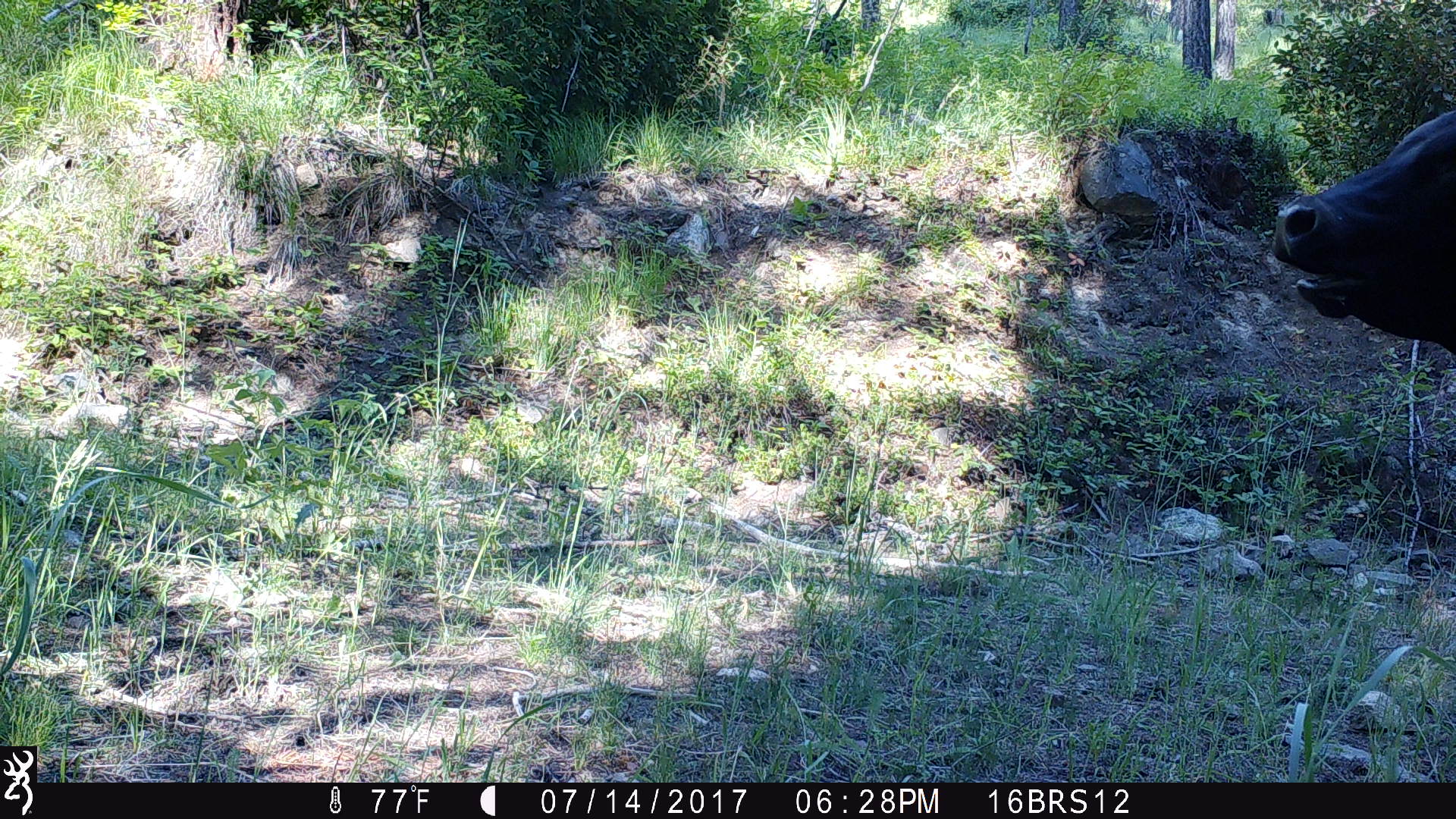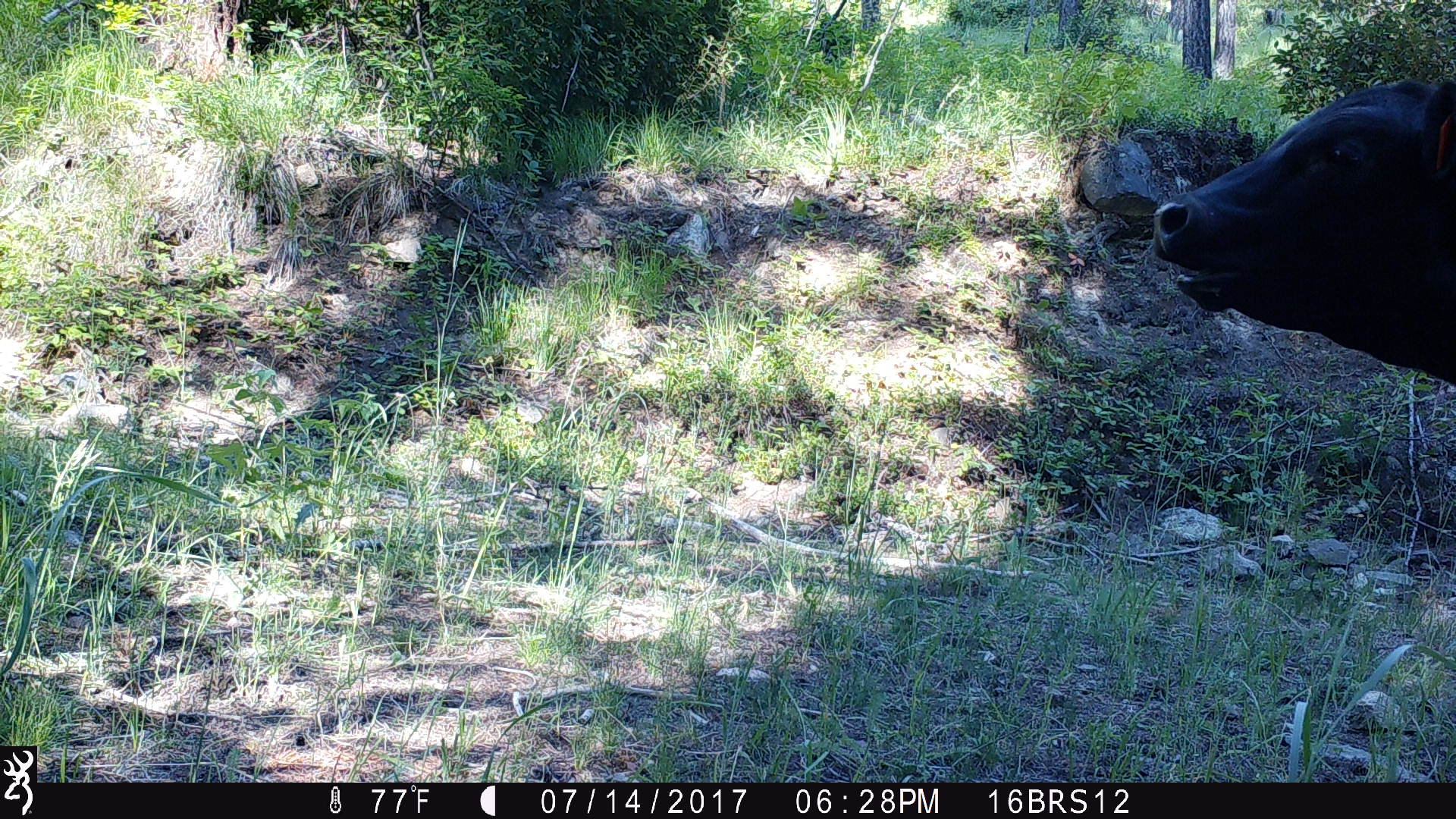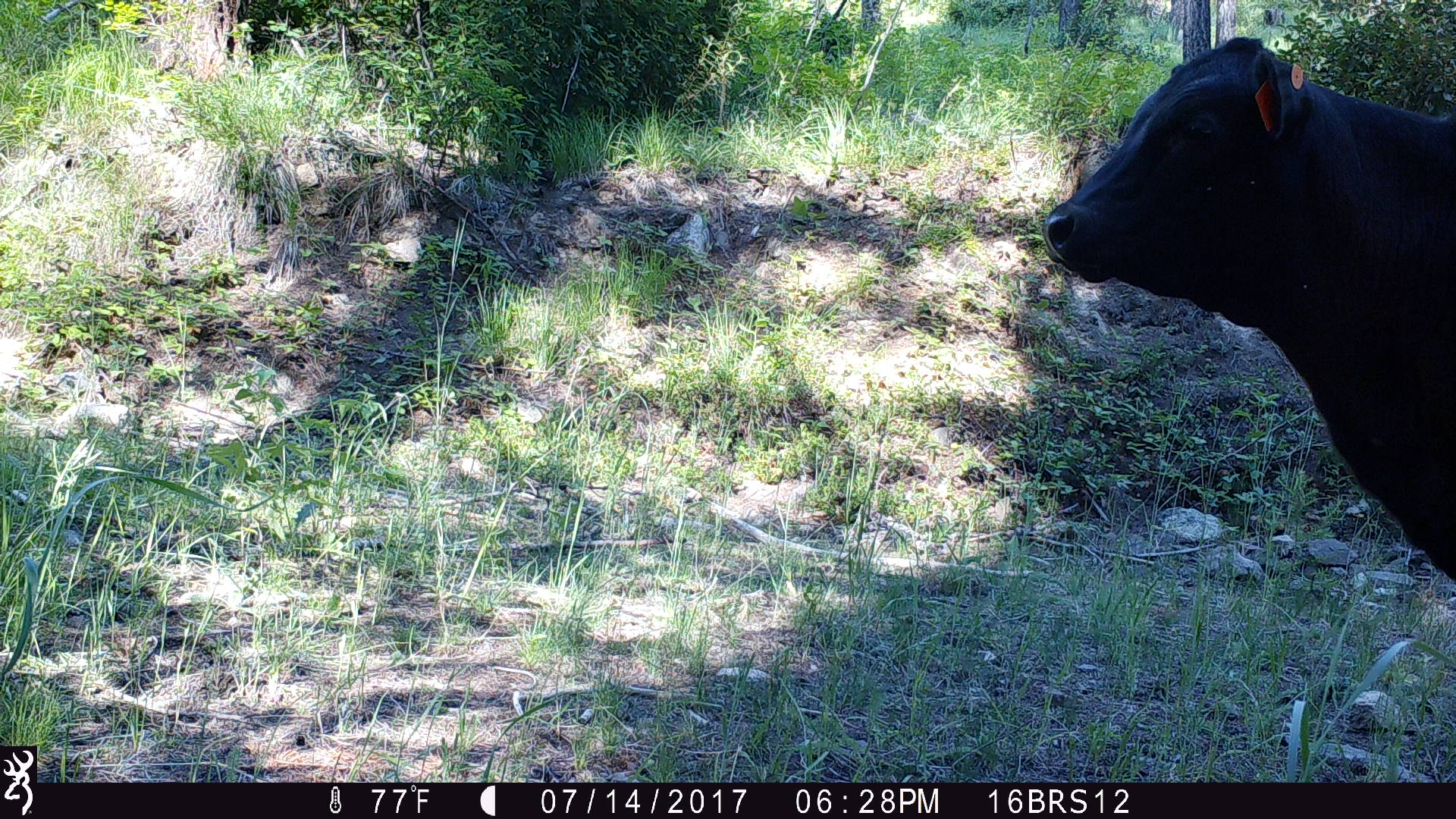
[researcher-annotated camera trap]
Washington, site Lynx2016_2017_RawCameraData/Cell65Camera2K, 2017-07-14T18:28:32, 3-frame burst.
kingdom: Animalia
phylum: Chordata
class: Mammalia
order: Artiodactyla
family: Bovidae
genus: Bos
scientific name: Bos taurus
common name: domestic cattle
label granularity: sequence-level